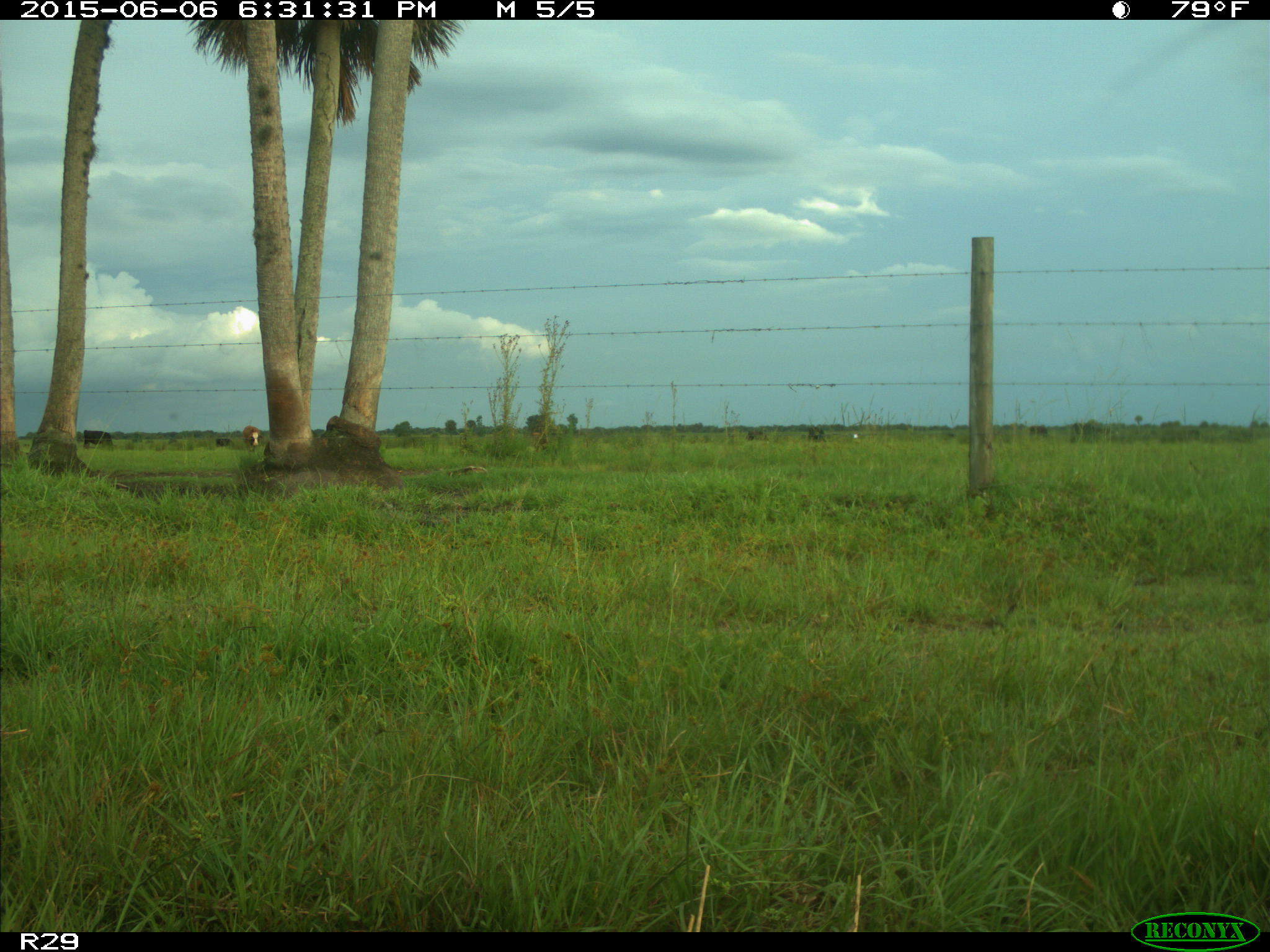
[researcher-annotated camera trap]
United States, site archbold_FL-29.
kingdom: Animalia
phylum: Chordata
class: Mammalia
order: Artiodactyla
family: Bovidae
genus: Bos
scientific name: Bos taurus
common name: domestic cow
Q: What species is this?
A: Bos taurus (domestic cow).